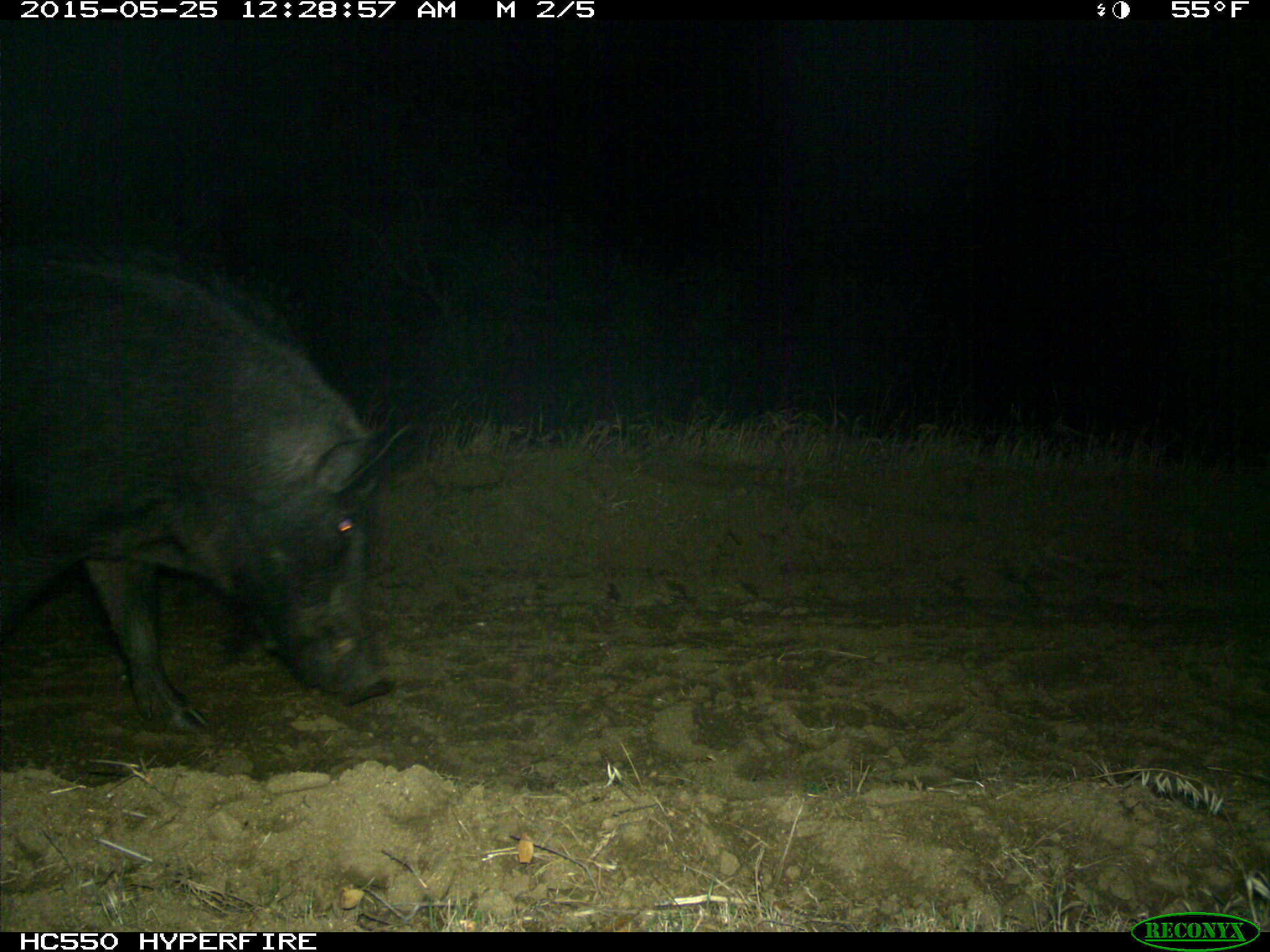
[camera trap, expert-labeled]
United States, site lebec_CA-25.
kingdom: Animalia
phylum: Chordata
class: Mammalia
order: Artiodactyla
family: Suidae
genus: Sus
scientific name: Sus scrofa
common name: wild boar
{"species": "Sus scrofa (wild boar)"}